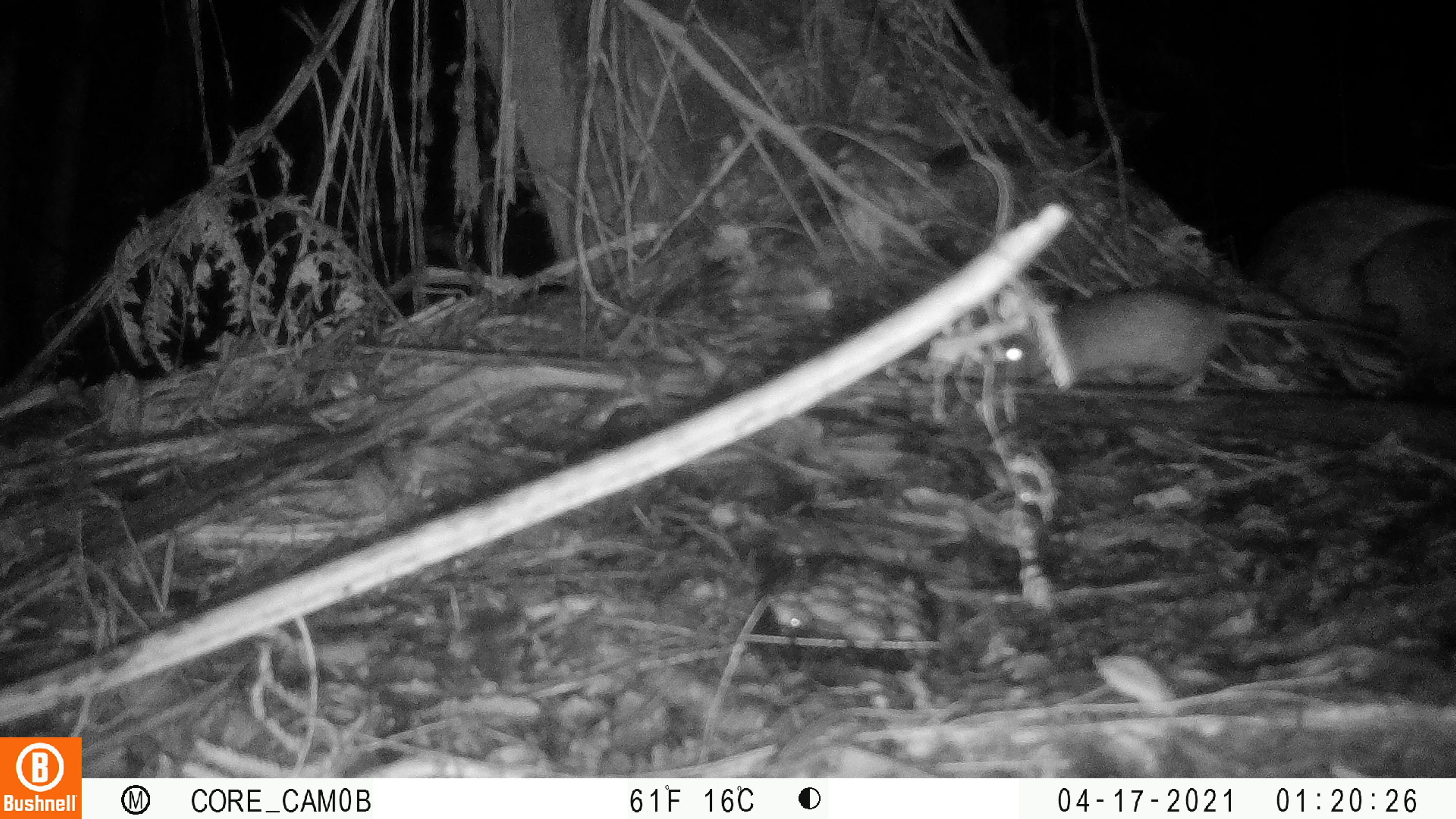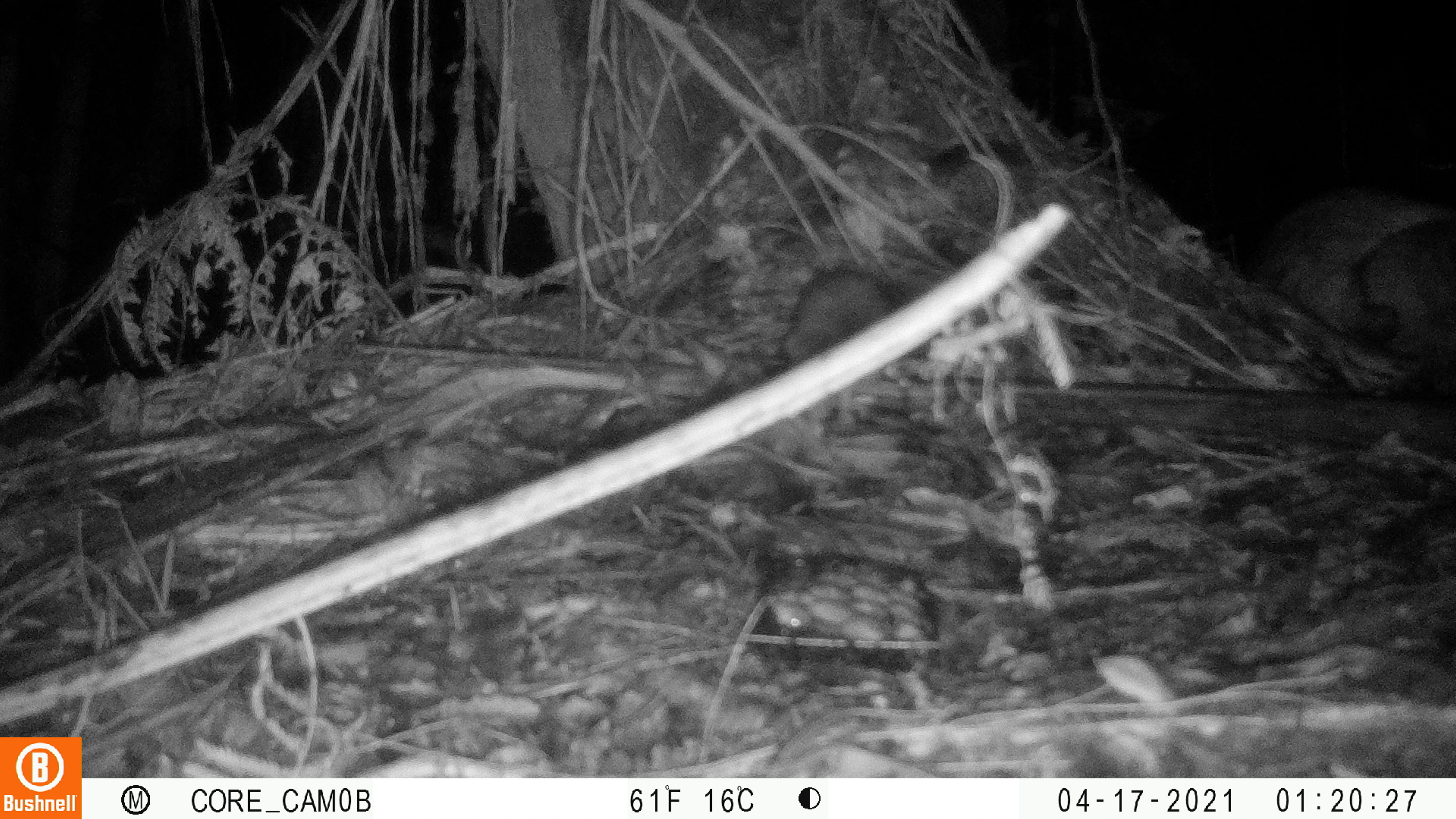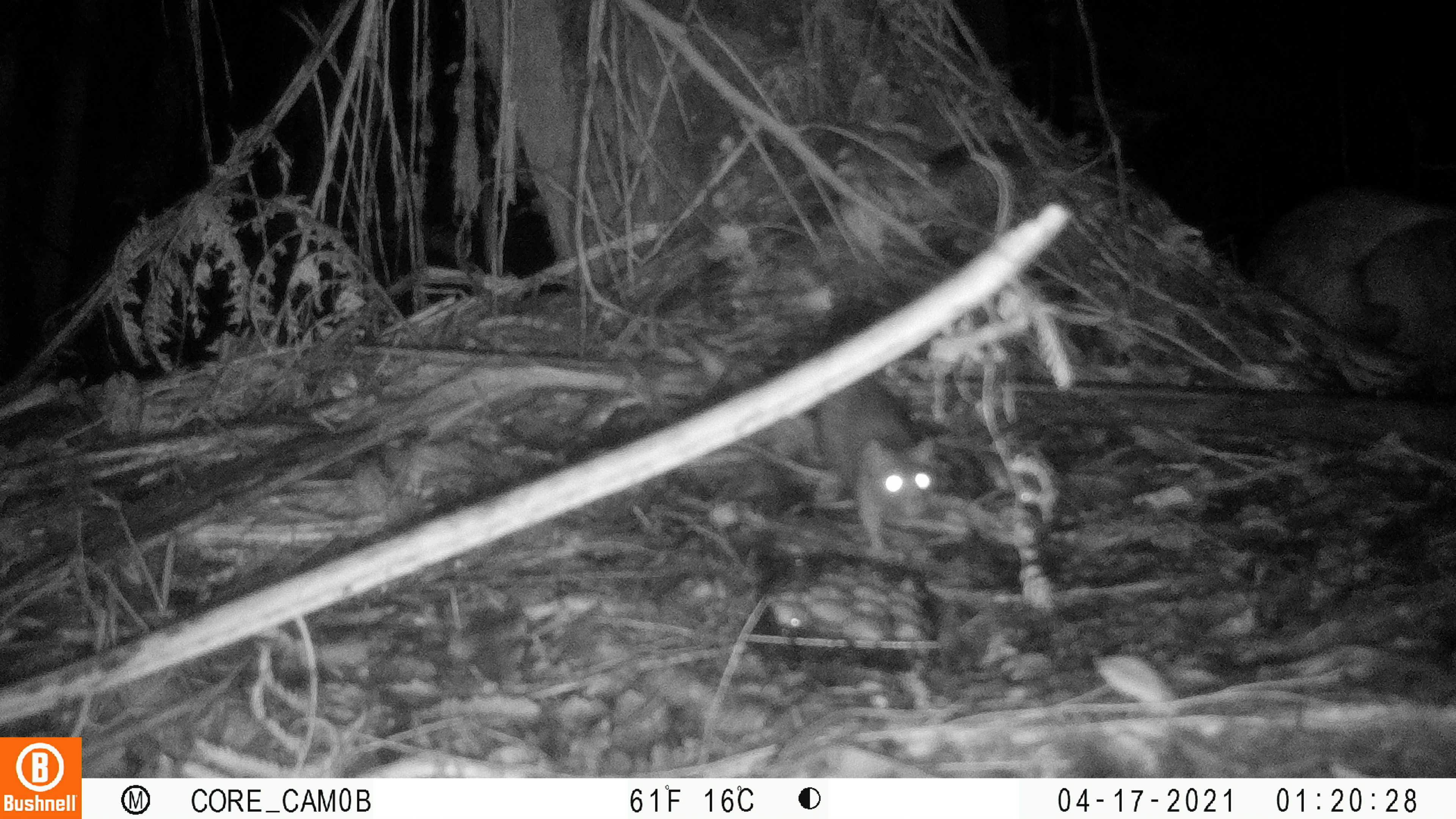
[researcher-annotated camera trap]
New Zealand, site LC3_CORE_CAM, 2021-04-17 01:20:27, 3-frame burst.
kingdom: Animalia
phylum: Chordata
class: Mammalia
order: Rodentia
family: Muridae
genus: Rattus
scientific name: Rattus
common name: rat